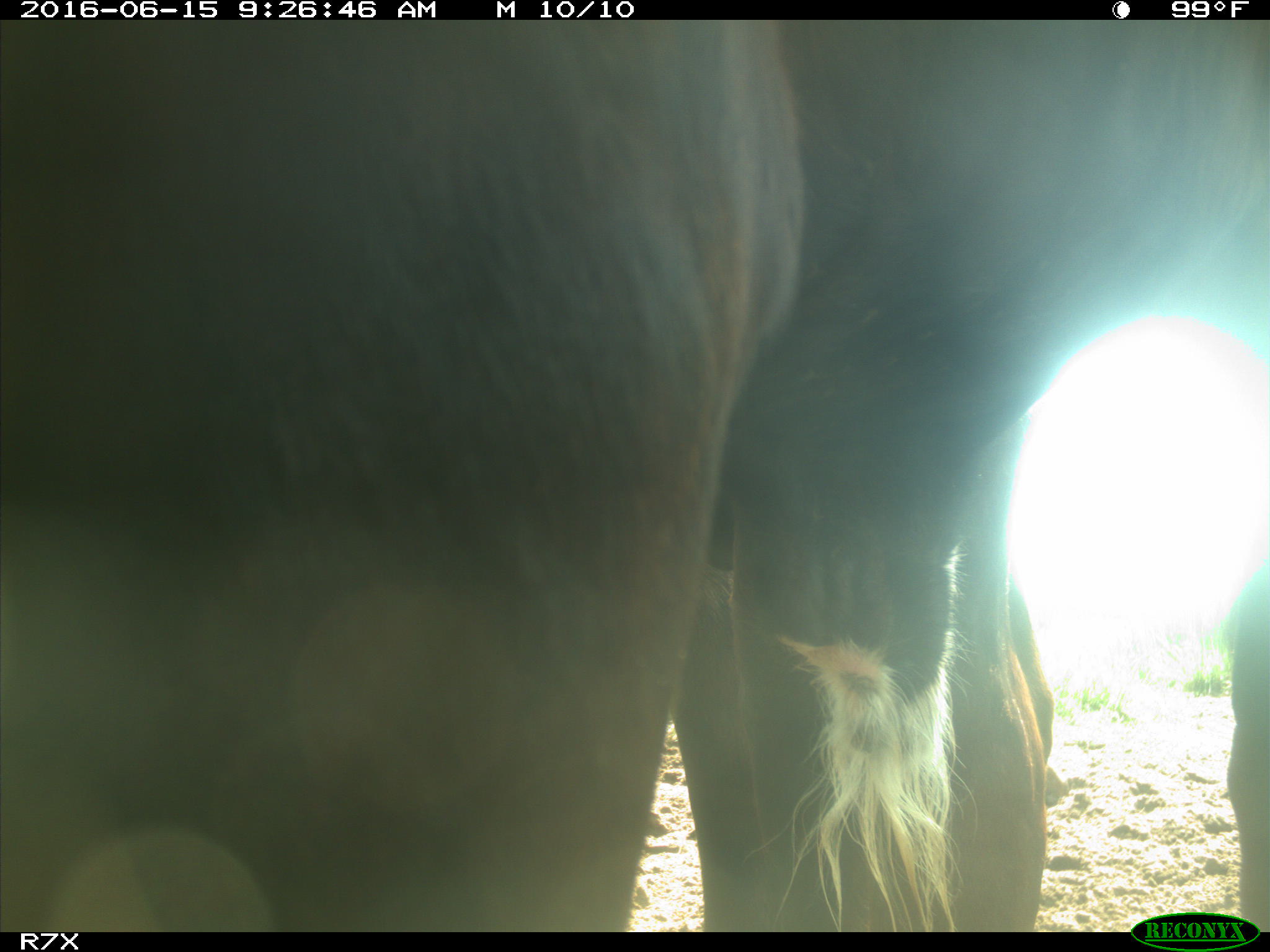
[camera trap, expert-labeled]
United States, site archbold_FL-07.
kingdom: Animalia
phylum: Chordata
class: Mammalia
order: Artiodactyla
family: Bovidae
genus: Bos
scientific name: Bos taurus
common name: domestic cow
Bos taurus (domestic cow).